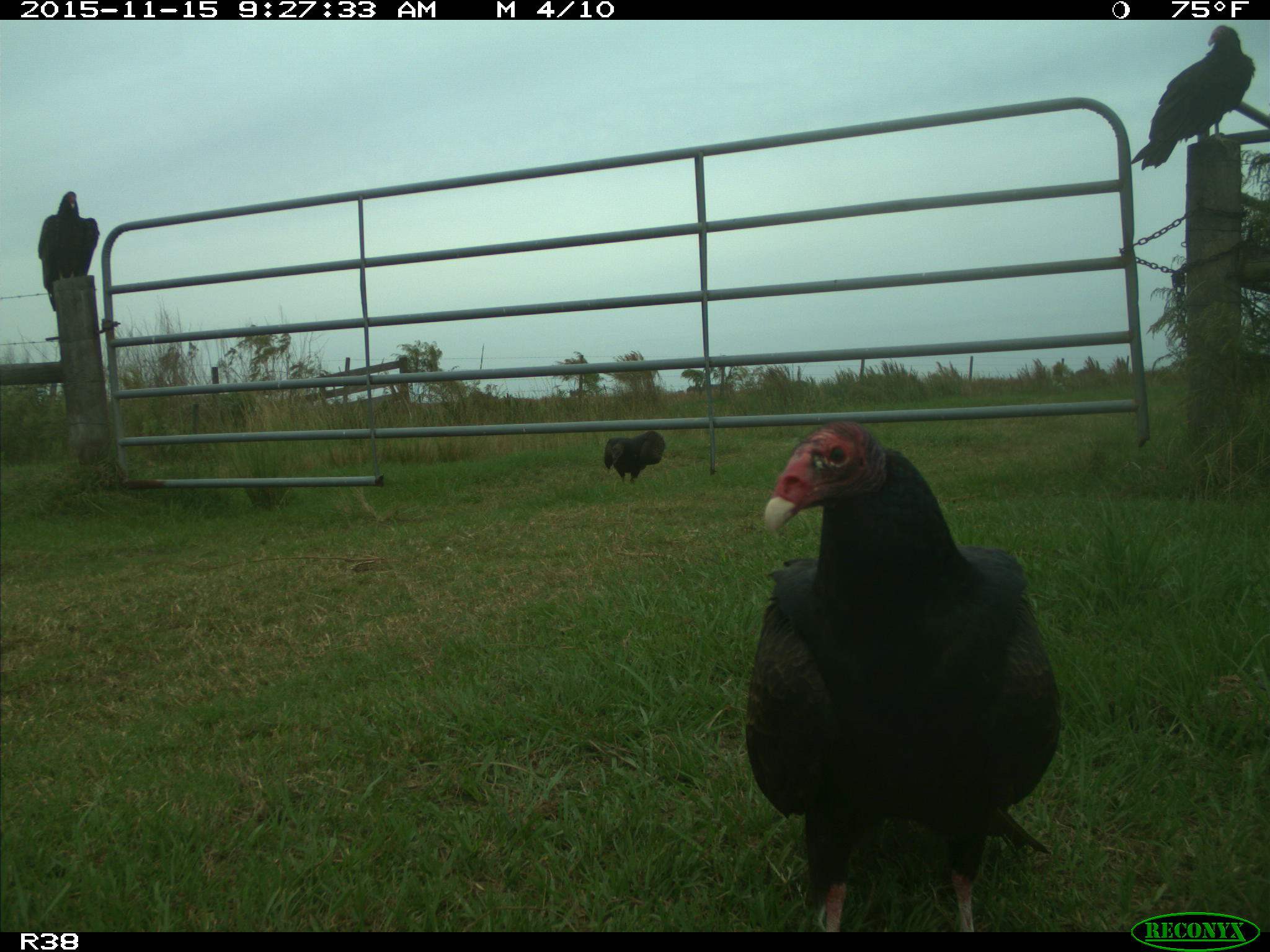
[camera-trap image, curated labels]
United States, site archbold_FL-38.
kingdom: Animalia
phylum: Chordata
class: Aves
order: Accipitriformes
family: Accipitridae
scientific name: Accipitridae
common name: acciptirids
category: unidentified accipitrid